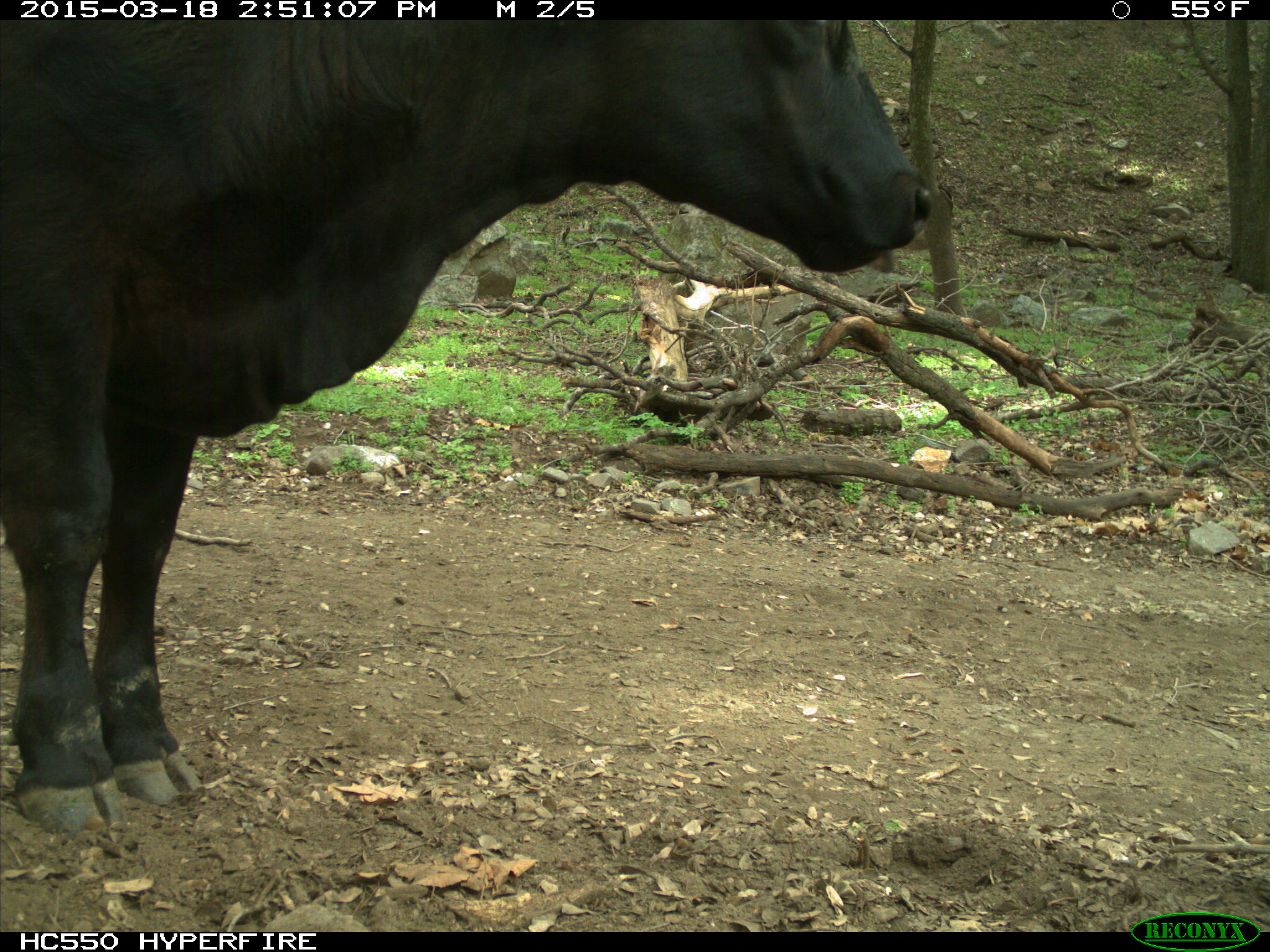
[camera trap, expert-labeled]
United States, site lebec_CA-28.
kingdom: Animalia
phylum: Chordata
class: Mammalia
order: Artiodactyla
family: Bovidae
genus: Bos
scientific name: Bos taurus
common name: domestic cow